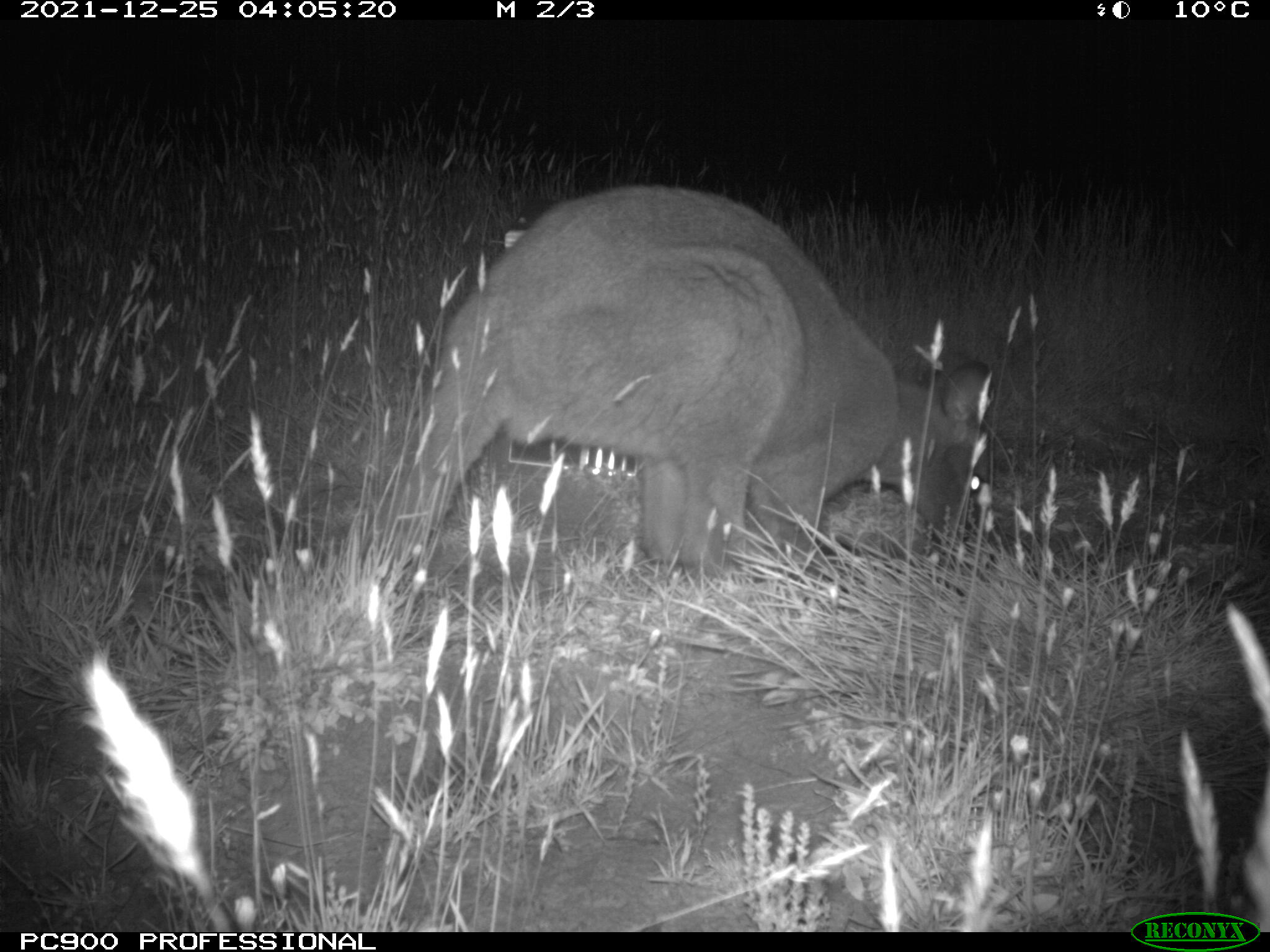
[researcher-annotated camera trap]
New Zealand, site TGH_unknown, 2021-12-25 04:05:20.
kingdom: Animalia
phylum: Chordata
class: Mammalia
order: Diprotodontia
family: Macropodidae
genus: Notamacropus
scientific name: Notamacropus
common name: wallaby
Wallaby (Notamacropus).